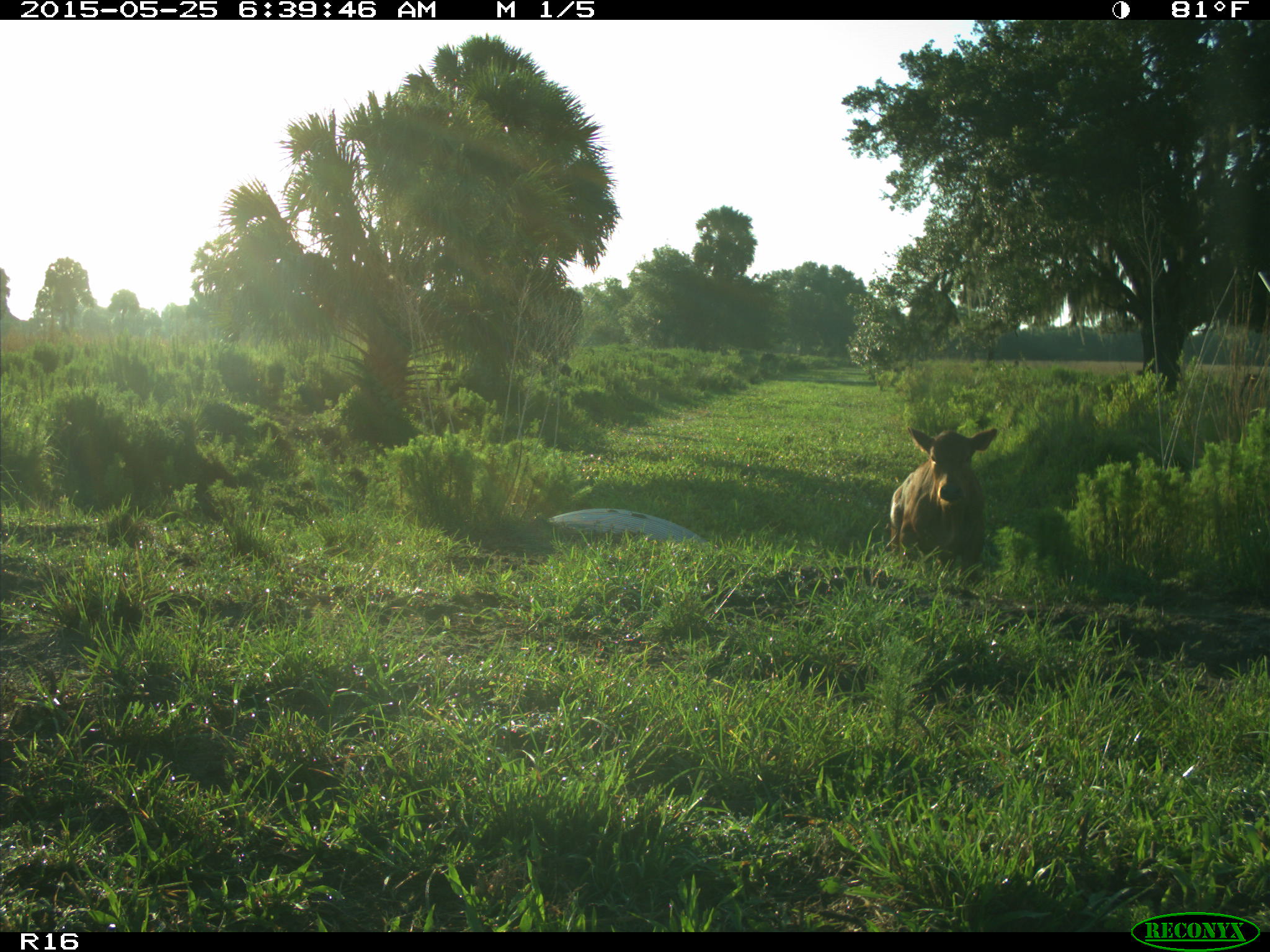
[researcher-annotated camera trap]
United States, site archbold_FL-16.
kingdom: Animalia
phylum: Chordata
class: Mammalia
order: Artiodactyla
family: Bovidae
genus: Bos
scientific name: Bos taurus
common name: domestic cow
Bos taurus (domestic cow).